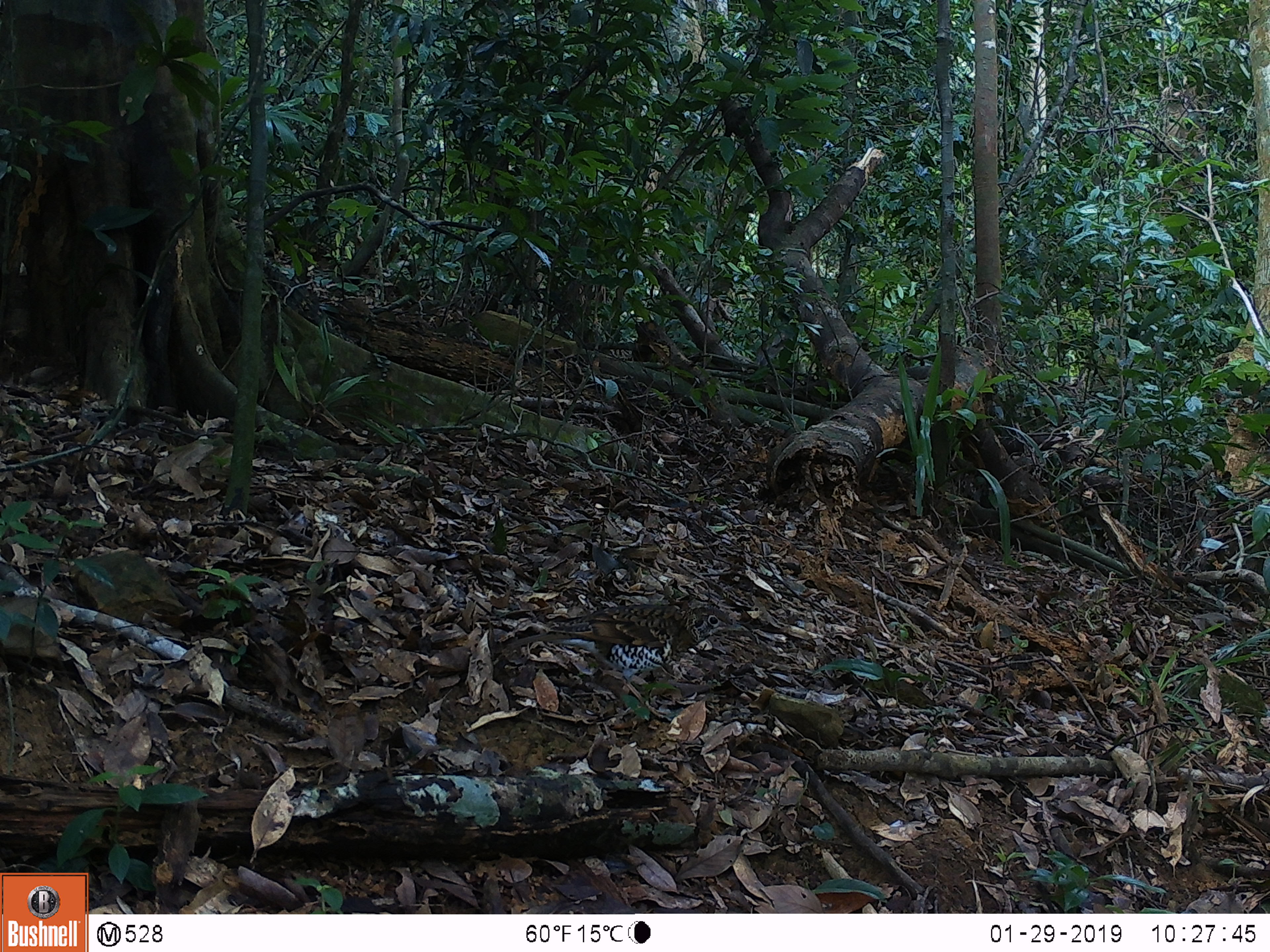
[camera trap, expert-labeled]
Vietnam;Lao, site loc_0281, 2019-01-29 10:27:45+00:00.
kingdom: Animalia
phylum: Chordata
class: Aves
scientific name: Aves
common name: bird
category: unidentified bird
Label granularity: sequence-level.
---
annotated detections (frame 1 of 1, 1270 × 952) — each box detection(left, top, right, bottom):
unidentified bird: detection(506, 602, 748, 721)